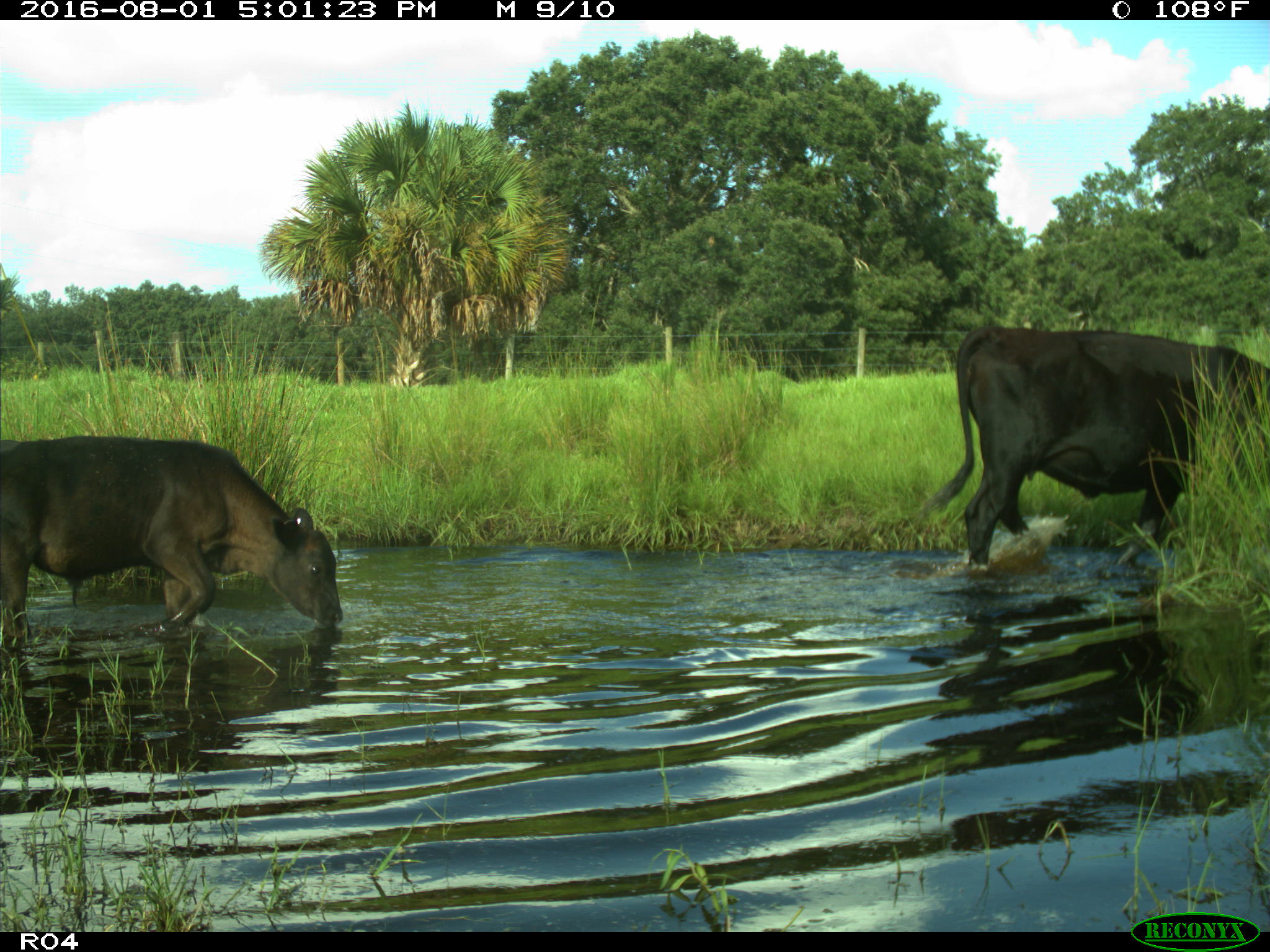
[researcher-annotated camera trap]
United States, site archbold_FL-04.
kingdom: Animalia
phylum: Chordata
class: Mammalia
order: Artiodactyla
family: Bovidae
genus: Bos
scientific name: Bos taurus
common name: domestic cow